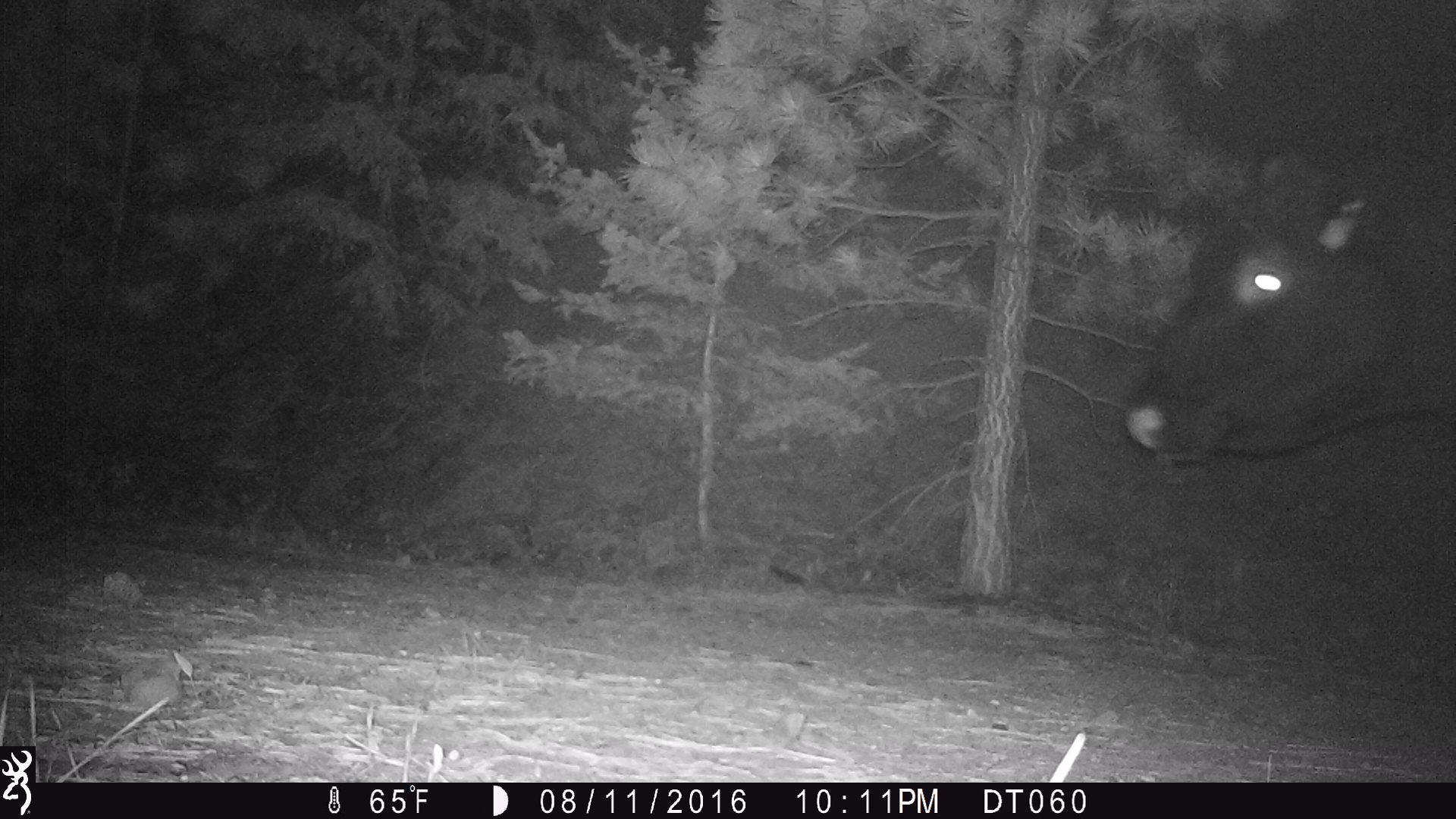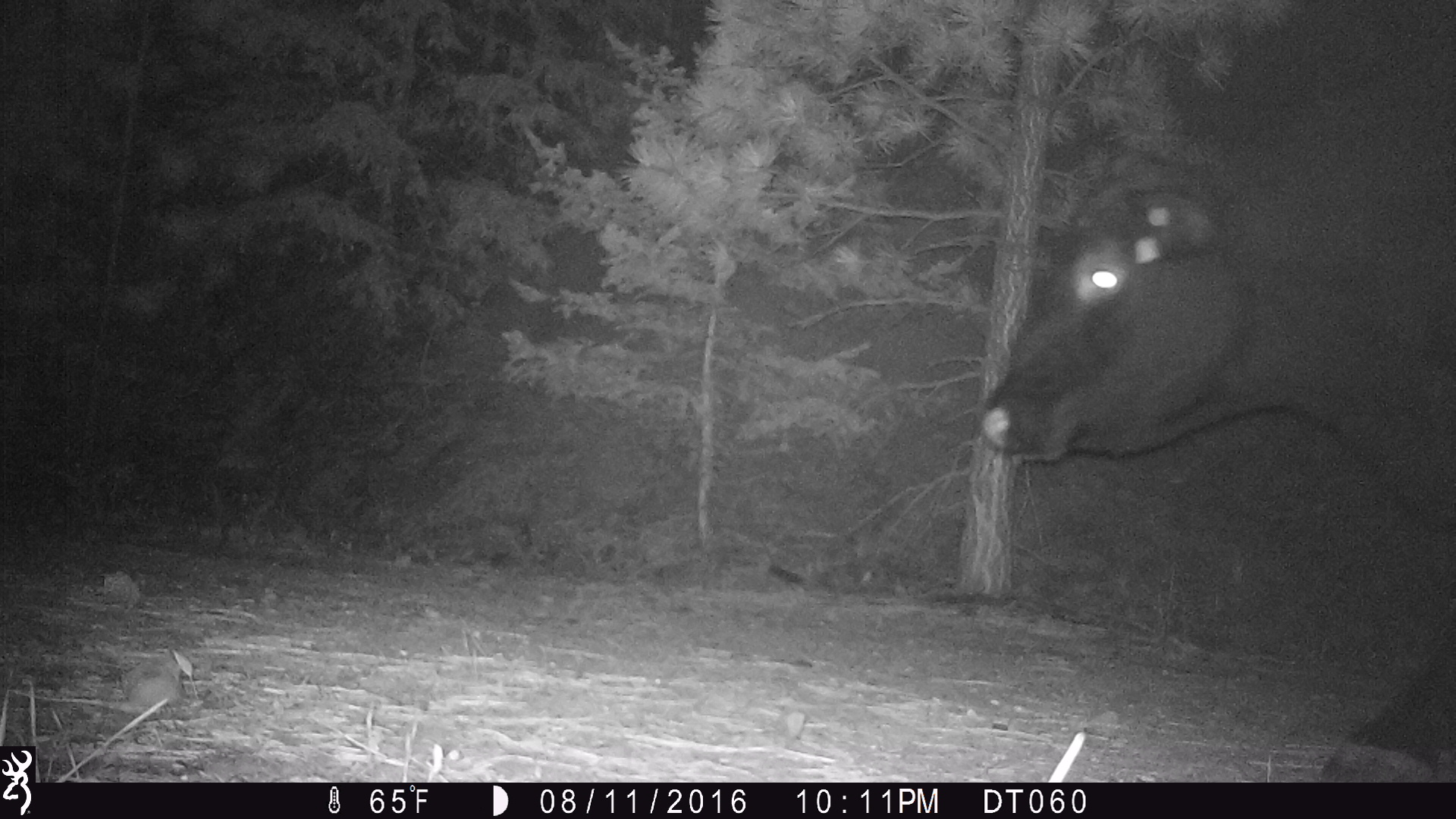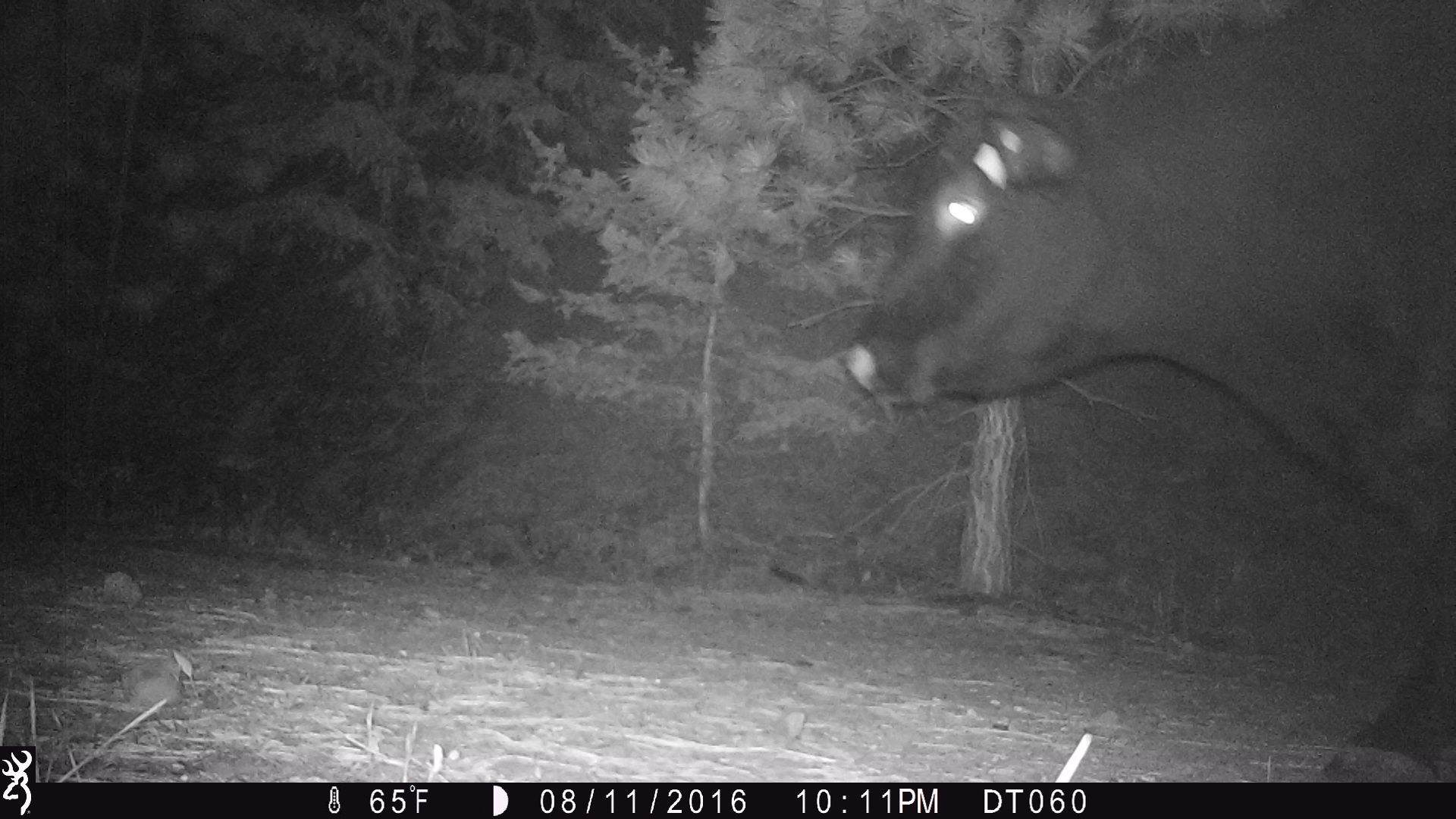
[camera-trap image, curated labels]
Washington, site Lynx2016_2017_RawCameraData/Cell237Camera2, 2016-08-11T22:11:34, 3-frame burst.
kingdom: Animalia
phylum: Chordata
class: Mammalia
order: Artiodactyla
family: Bovidae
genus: Bos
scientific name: Bos taurus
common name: domestic cattle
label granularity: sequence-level